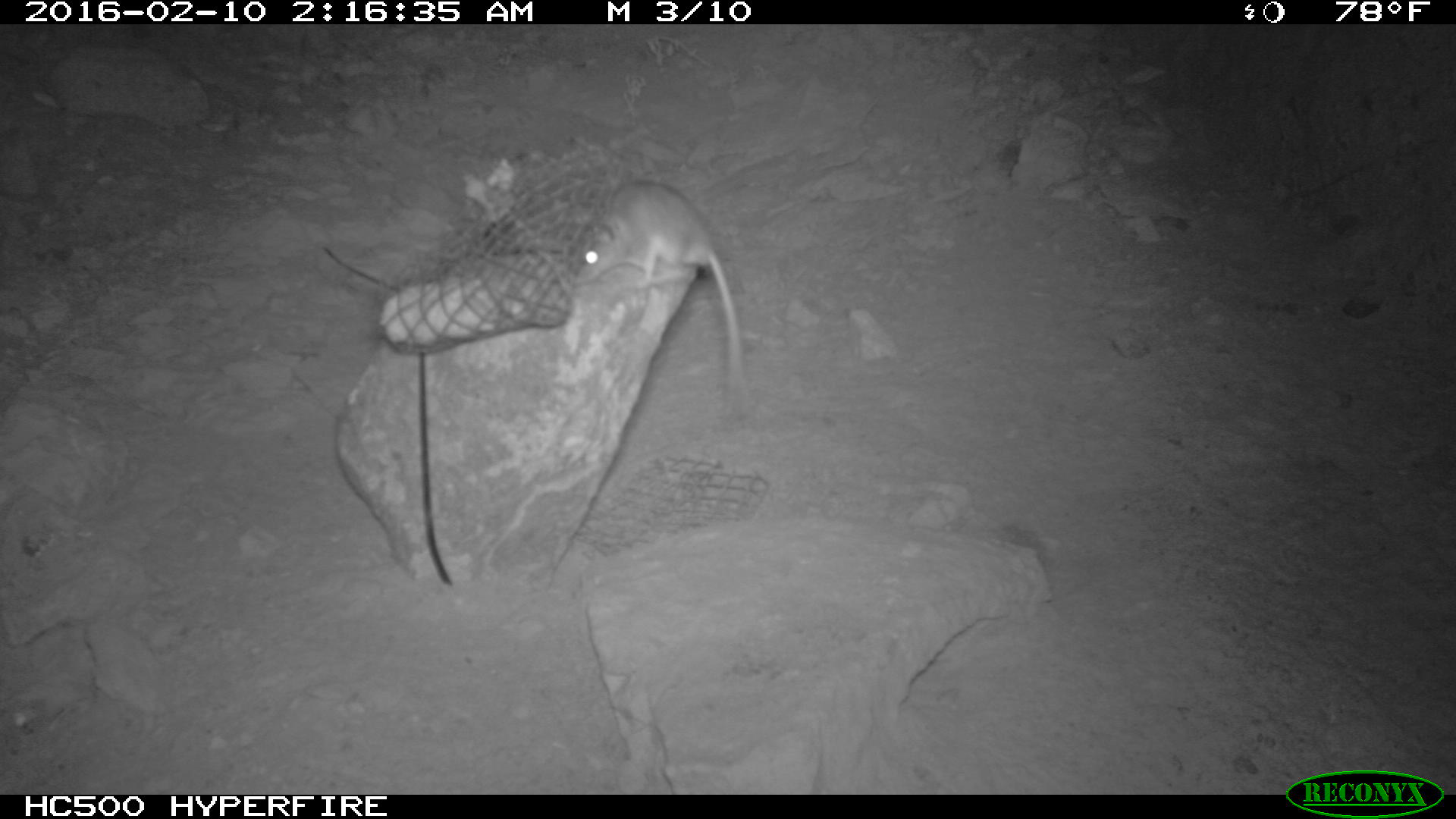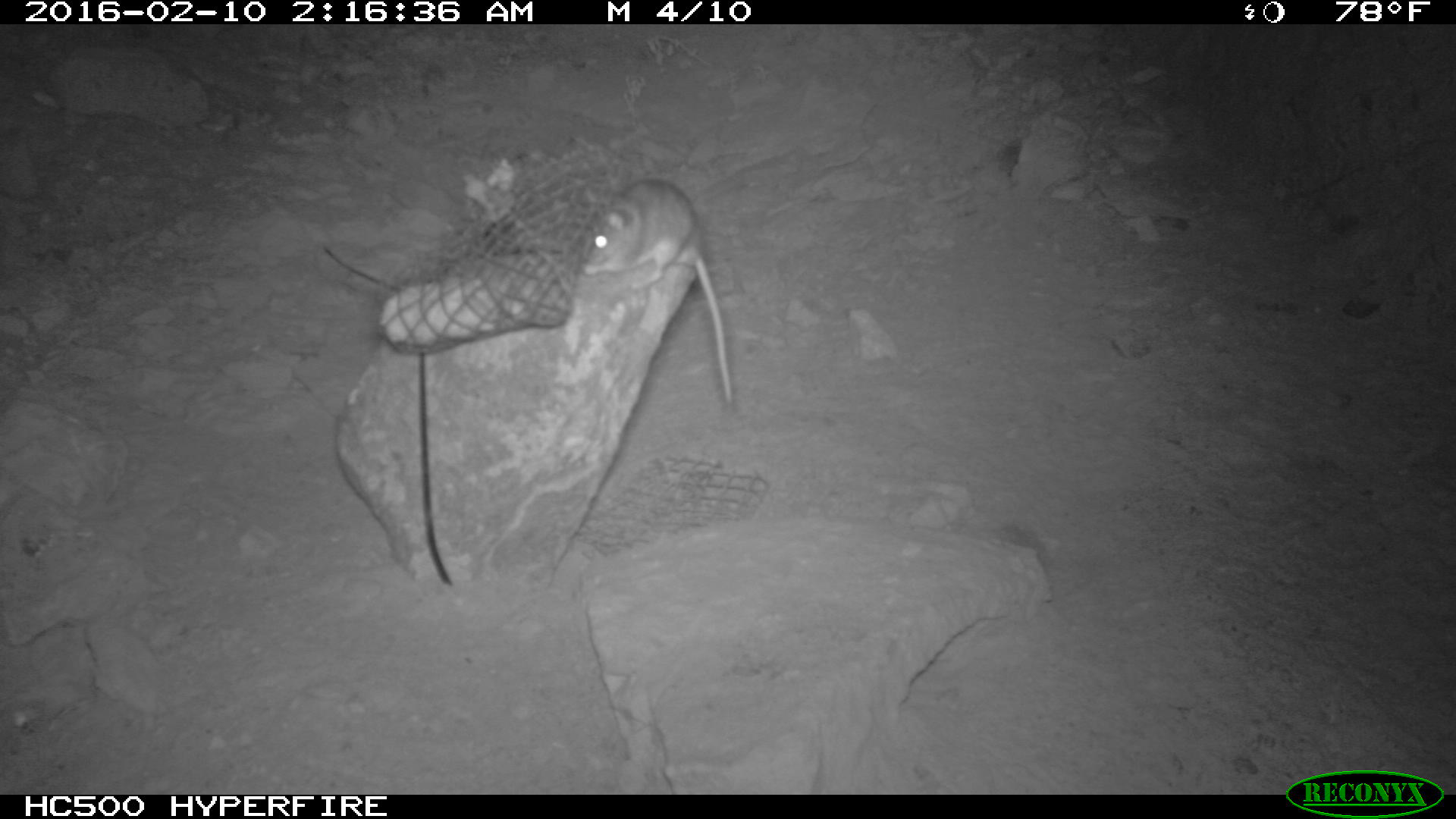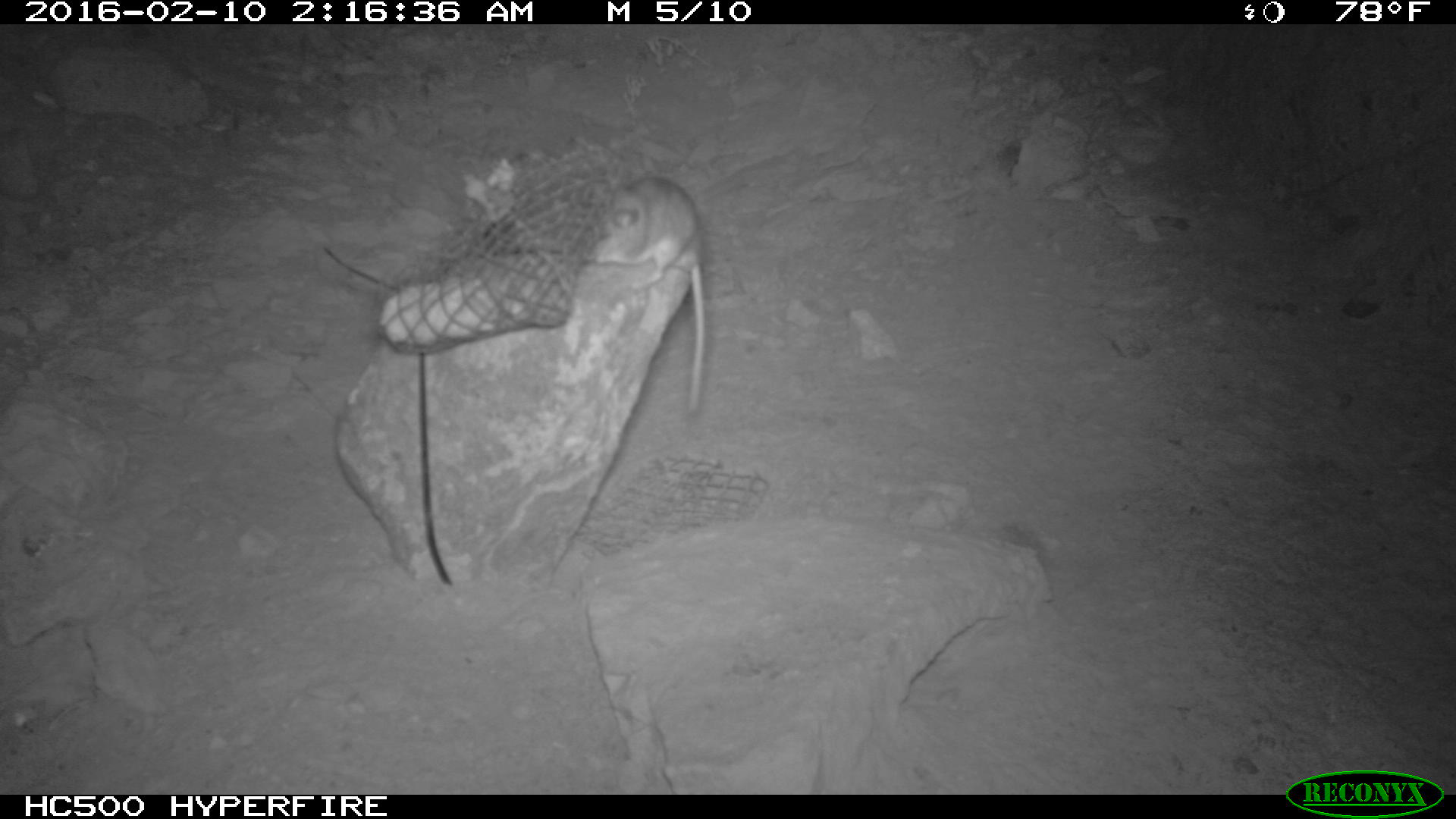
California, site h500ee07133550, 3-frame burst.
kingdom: Animalia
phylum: Chordata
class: Mammalia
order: Rodentia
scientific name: Rodentia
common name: rodent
Rodent (Rodentia).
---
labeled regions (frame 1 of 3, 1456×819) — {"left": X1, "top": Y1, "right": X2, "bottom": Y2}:
rodent: {"left": 571, "top": 180, "right": 745, "bottom": 389}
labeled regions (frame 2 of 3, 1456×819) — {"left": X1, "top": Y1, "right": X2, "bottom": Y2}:
rodent: {"left": 580, "top": 178, "right": 733, "bottom": 404}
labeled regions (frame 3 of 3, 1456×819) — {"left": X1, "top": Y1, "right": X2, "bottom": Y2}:
rodent: {"left": 587, "top": 173, "right": 711, "bottom": 413}